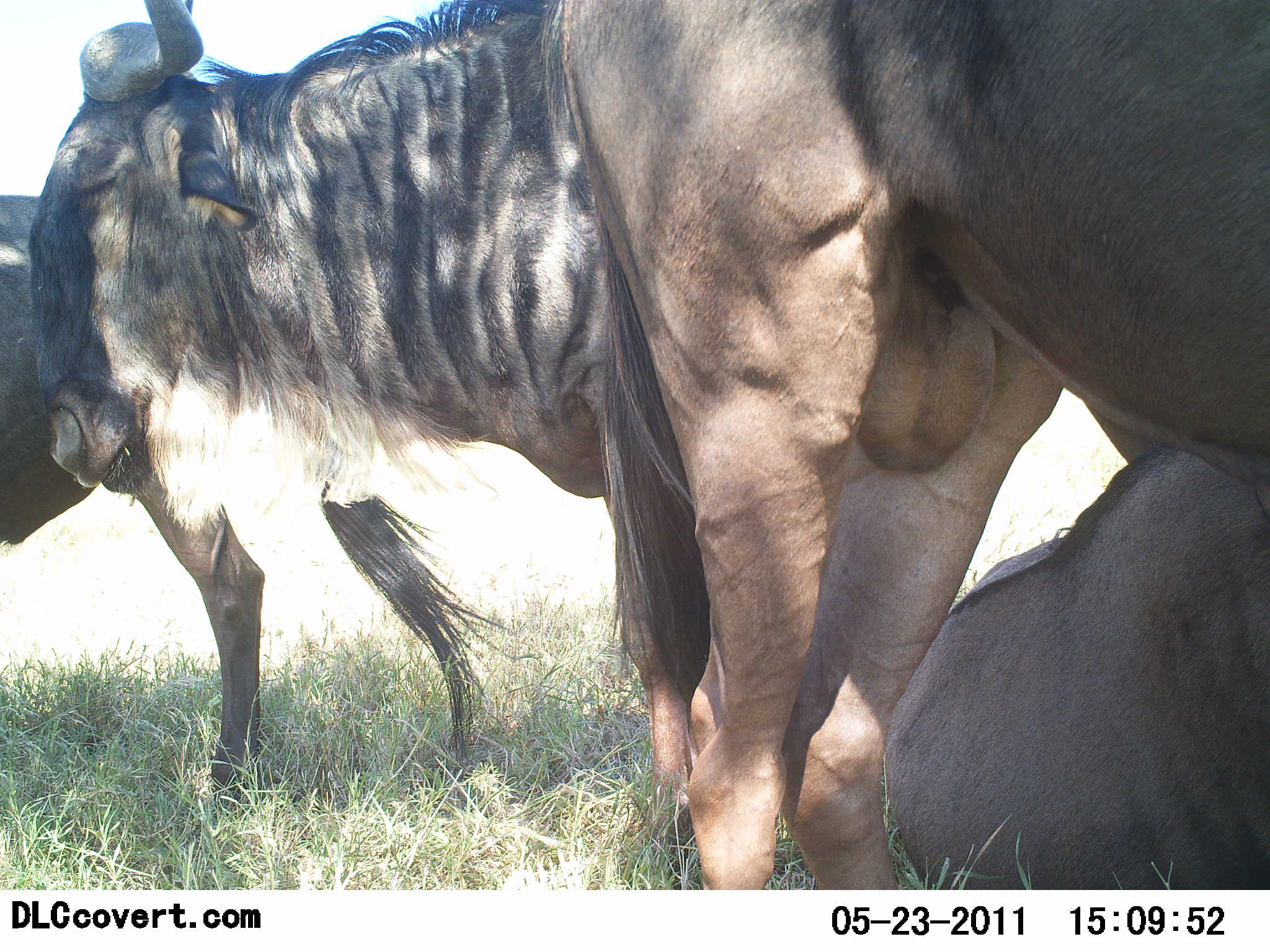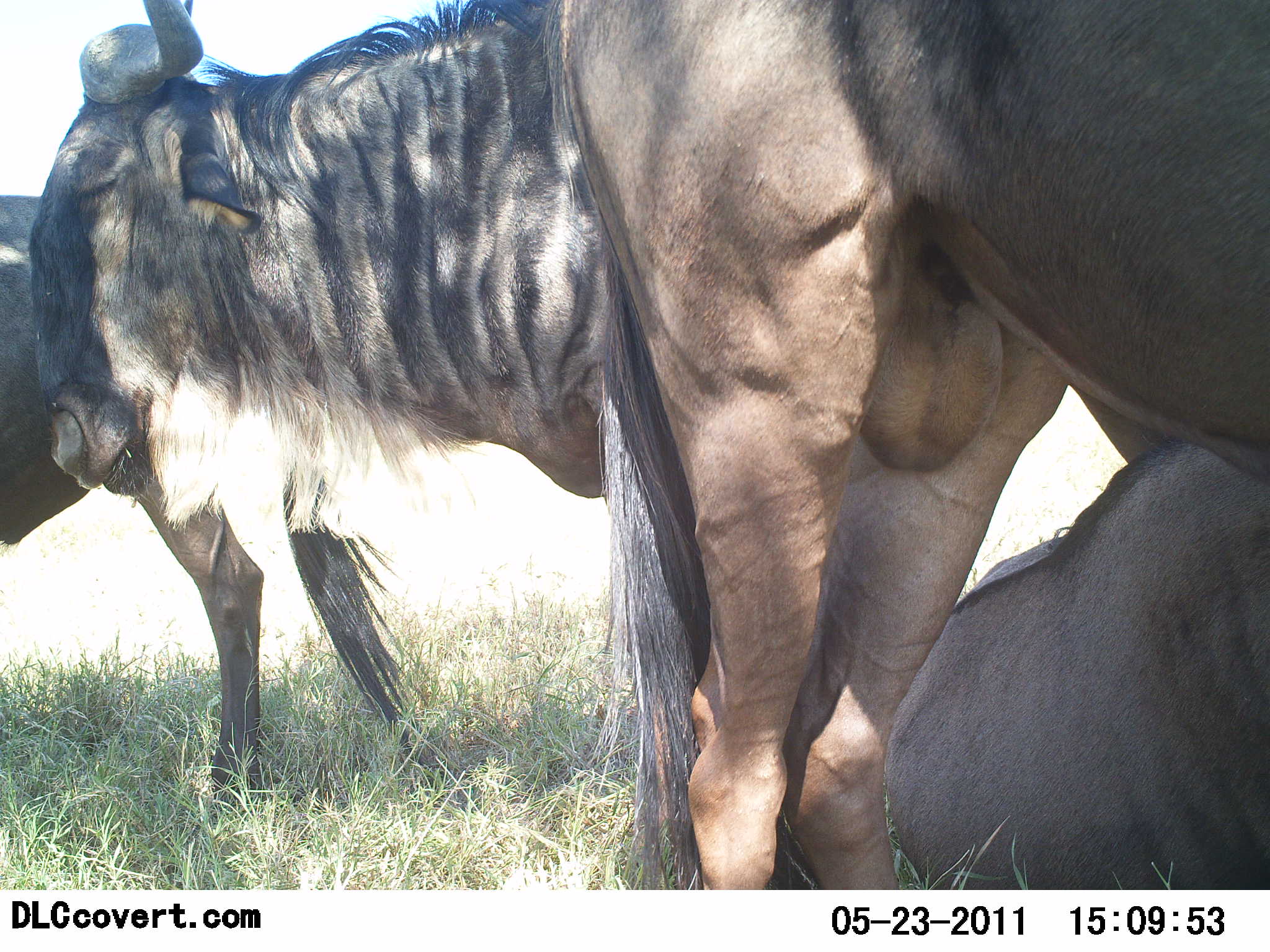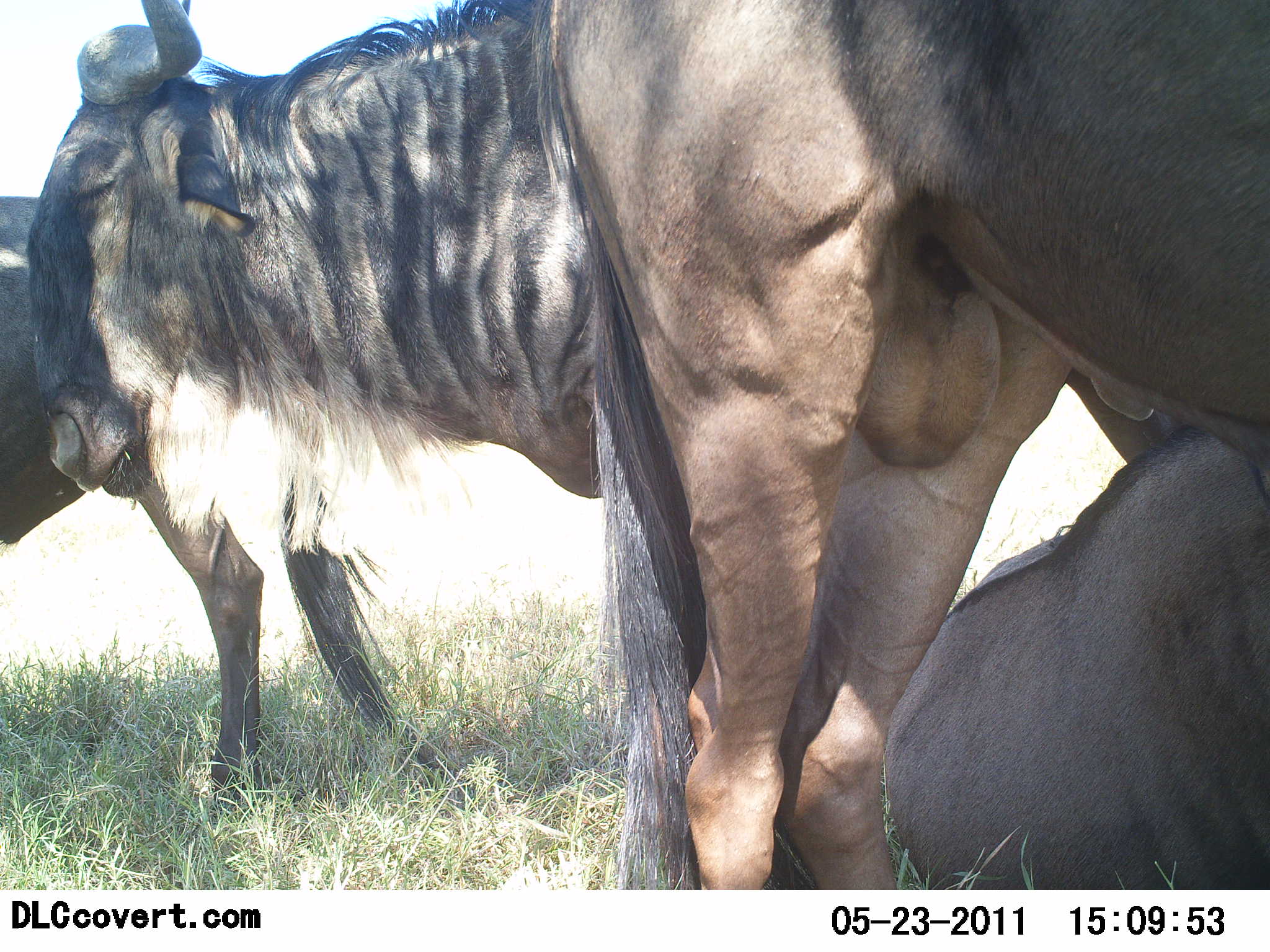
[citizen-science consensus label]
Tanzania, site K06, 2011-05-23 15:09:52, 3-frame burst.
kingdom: Animalia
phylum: Chordata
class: Mammalia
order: Artiodactyla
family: Bovidae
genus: Connochaetes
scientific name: Connochaetes taurinus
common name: blue wildebeest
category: wildebeest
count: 4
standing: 70%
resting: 70%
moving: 10%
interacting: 0%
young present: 0%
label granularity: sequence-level